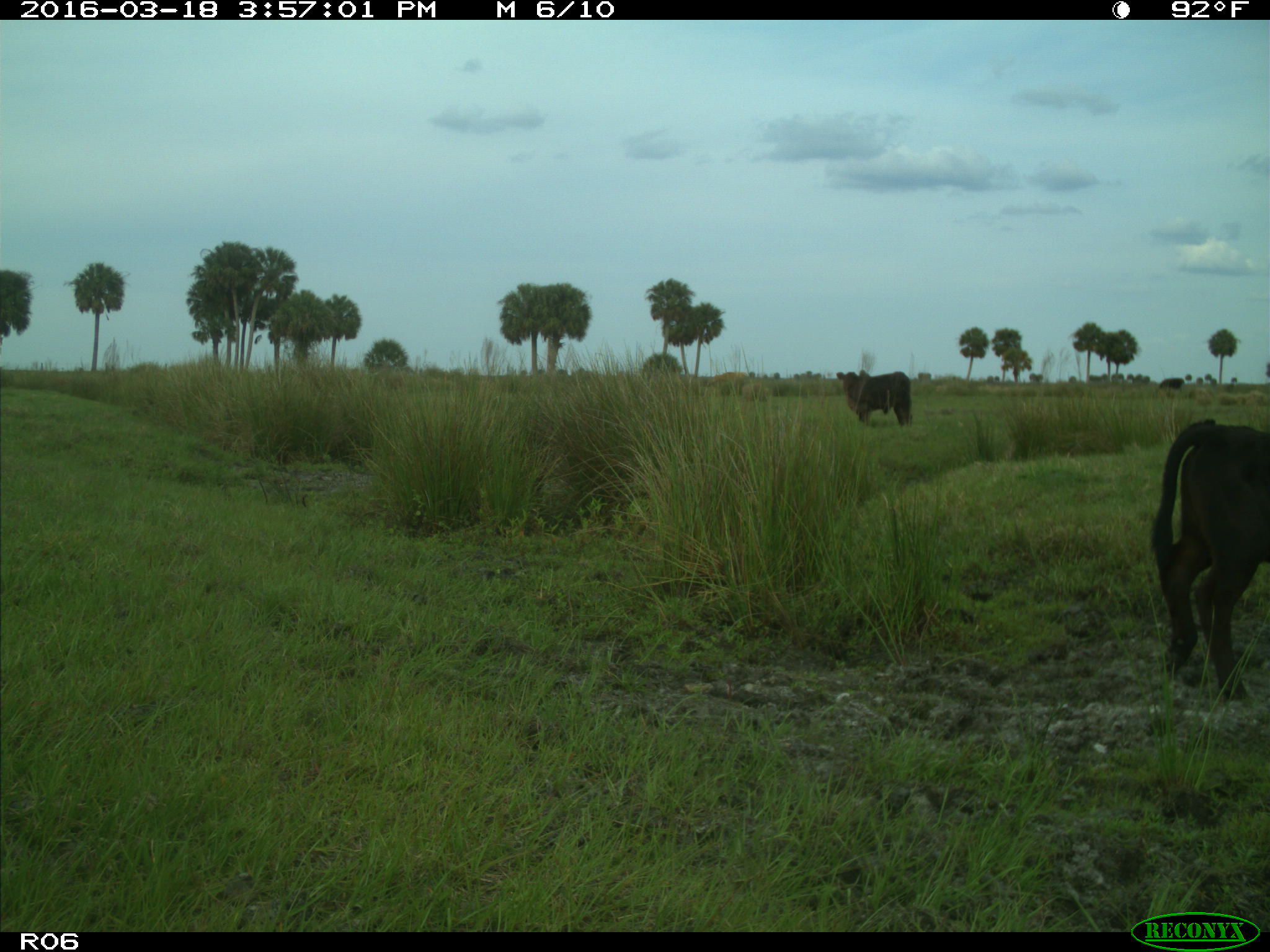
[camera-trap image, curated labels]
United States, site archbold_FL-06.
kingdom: Animalia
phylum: Chordata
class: Mammalia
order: Artiodactyla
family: Bovidae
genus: Bos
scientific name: Bos taurus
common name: domestic cow